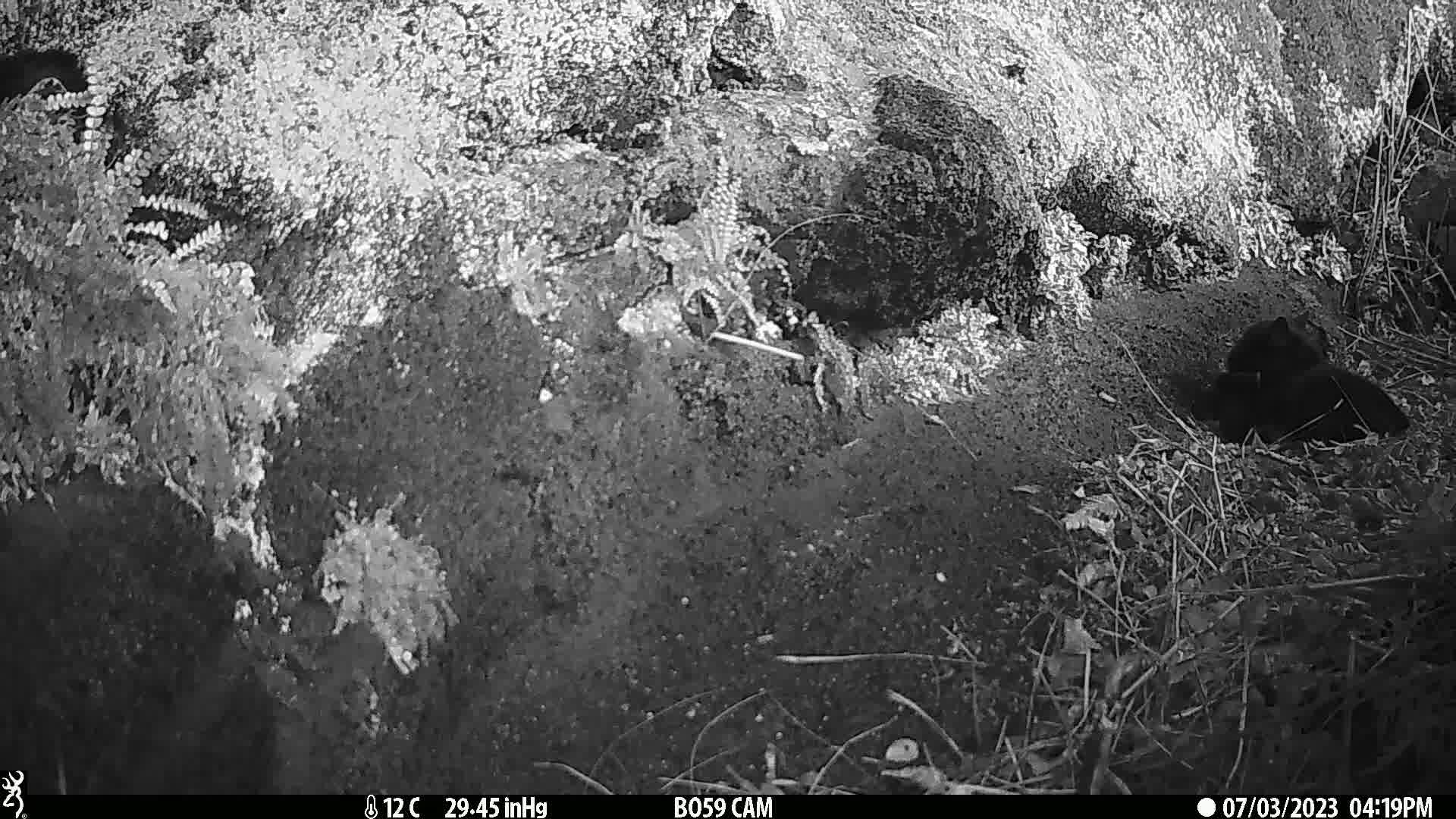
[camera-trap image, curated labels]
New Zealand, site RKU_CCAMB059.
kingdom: Animalia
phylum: Chordata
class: Mammalia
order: Carnivora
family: Felidae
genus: Felis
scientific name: Felis catus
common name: domestic cat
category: cat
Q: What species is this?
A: Cat (domestic cat) (Felis catus).